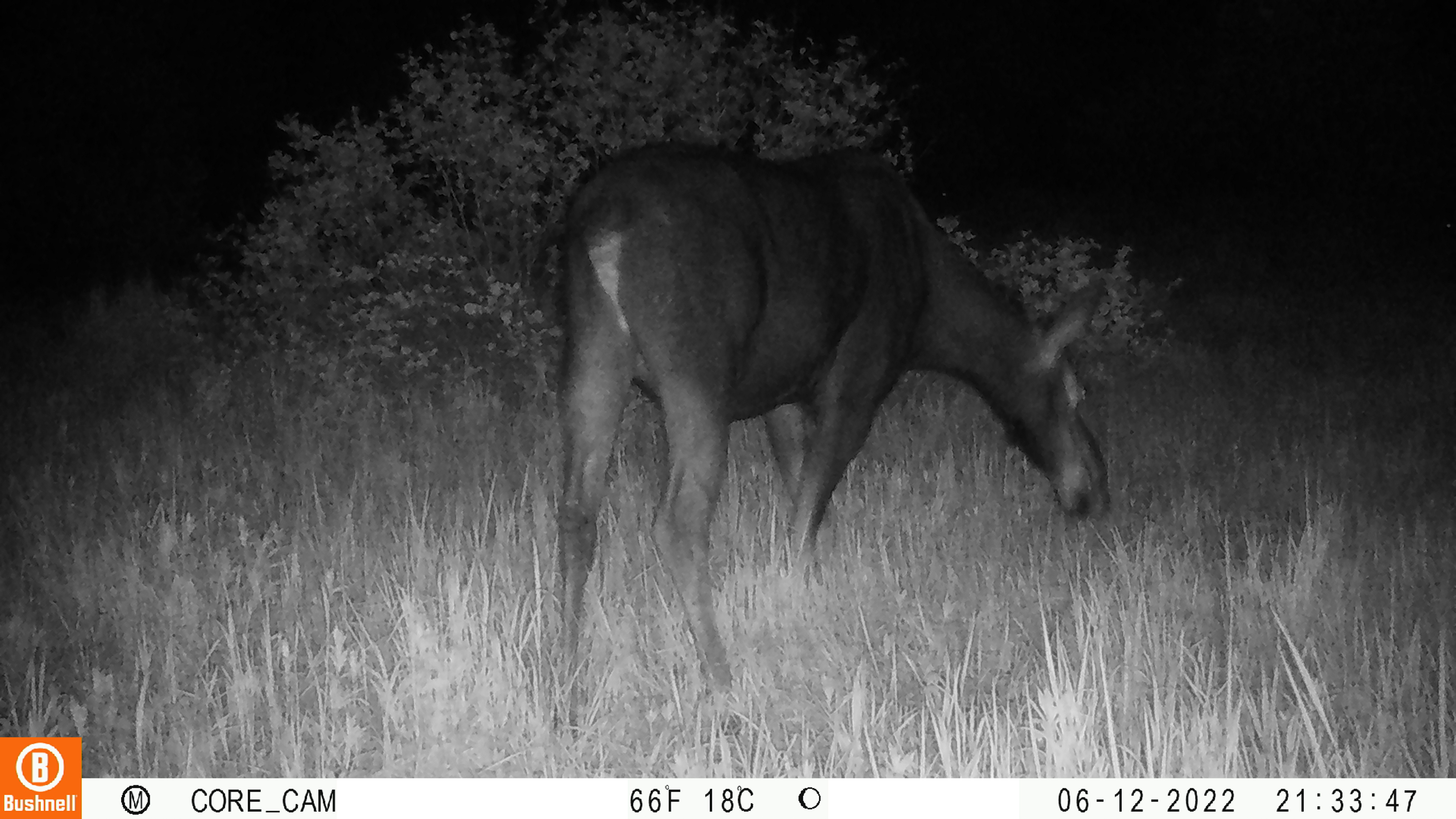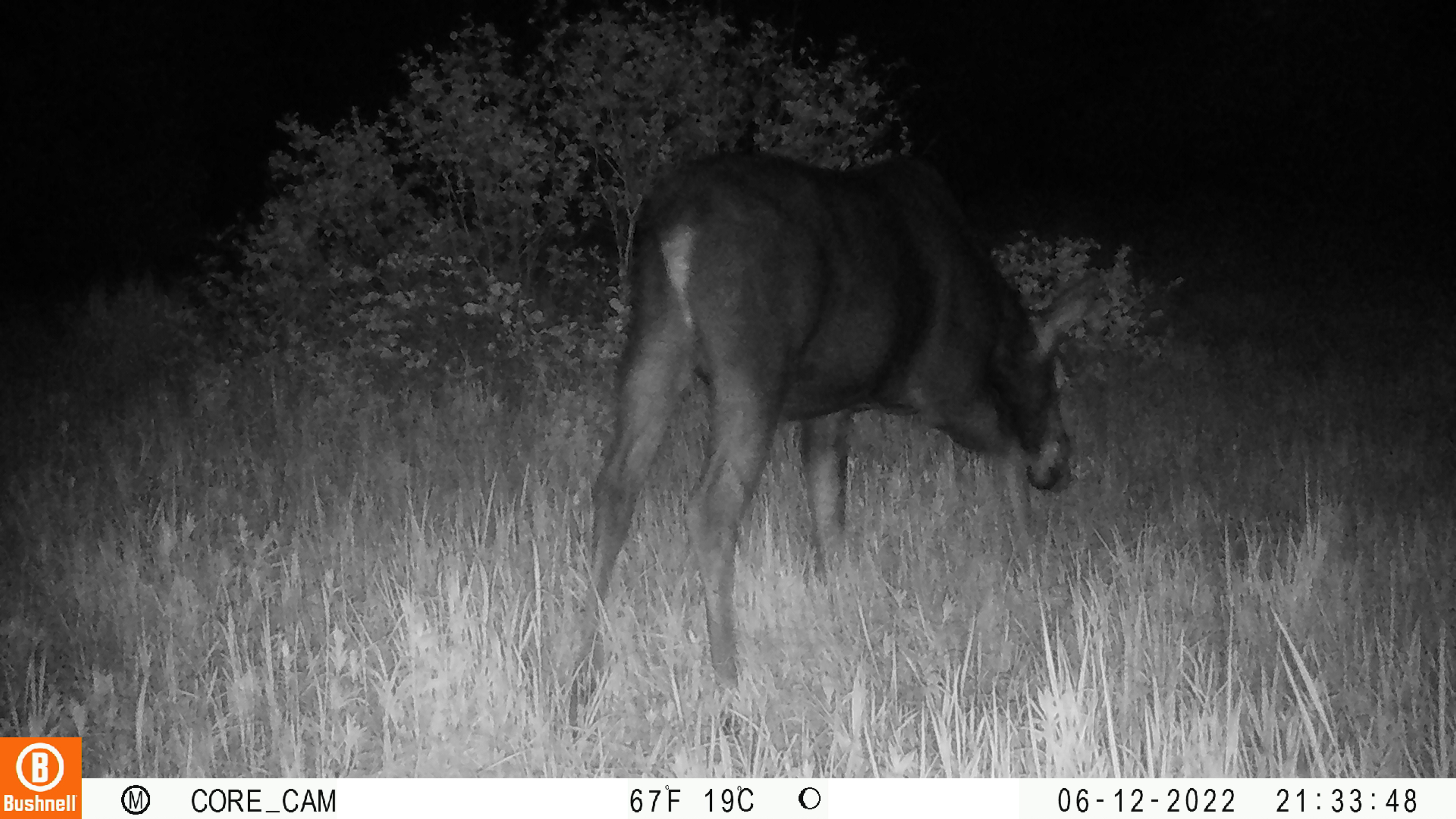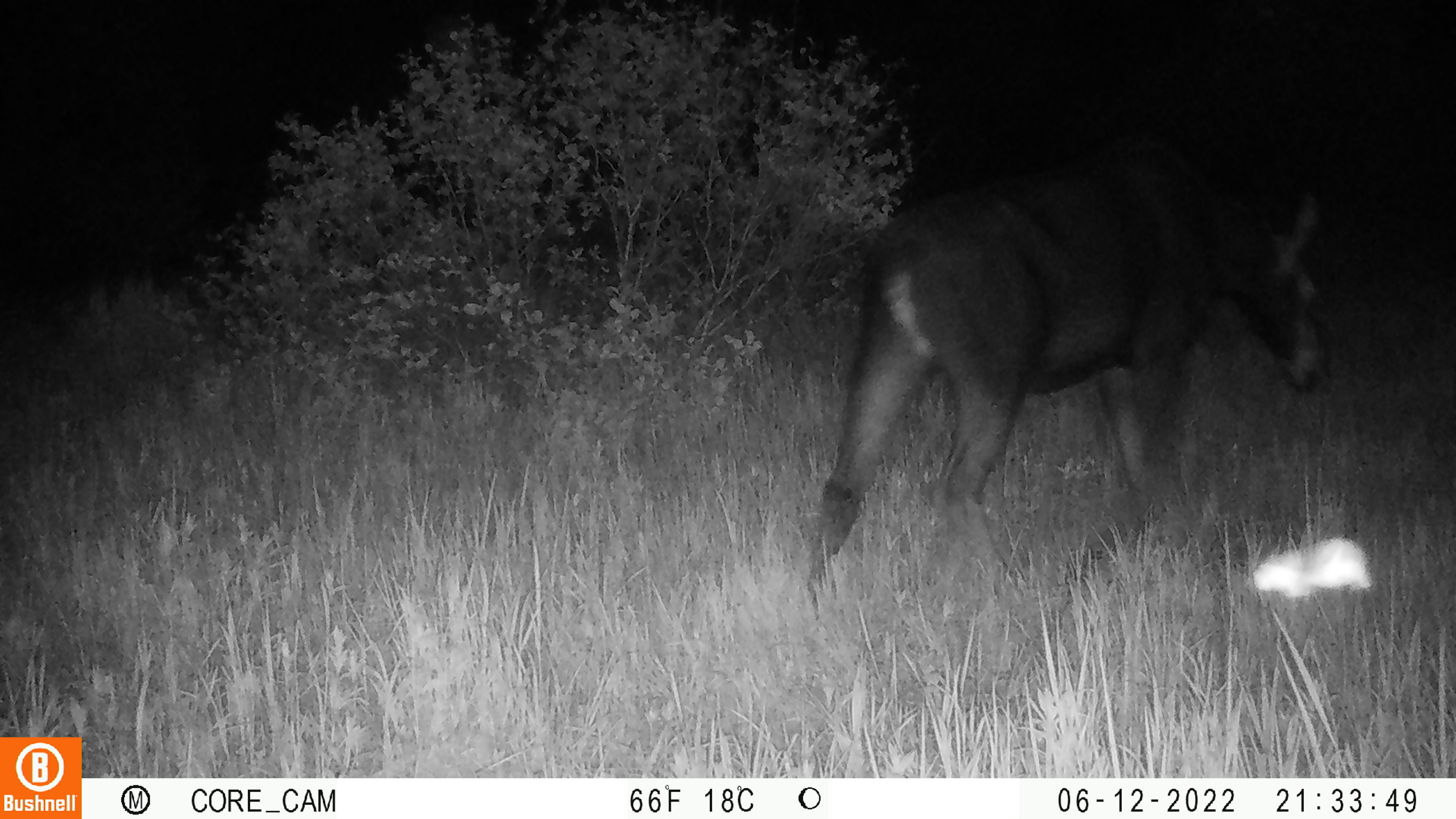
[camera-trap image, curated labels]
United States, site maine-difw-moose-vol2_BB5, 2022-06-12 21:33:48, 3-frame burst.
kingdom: Animalia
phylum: Chordata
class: Mammalia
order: Artiodactyla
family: Cervidae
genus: Alces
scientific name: Alces alces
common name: moose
Moose (Alces alces).